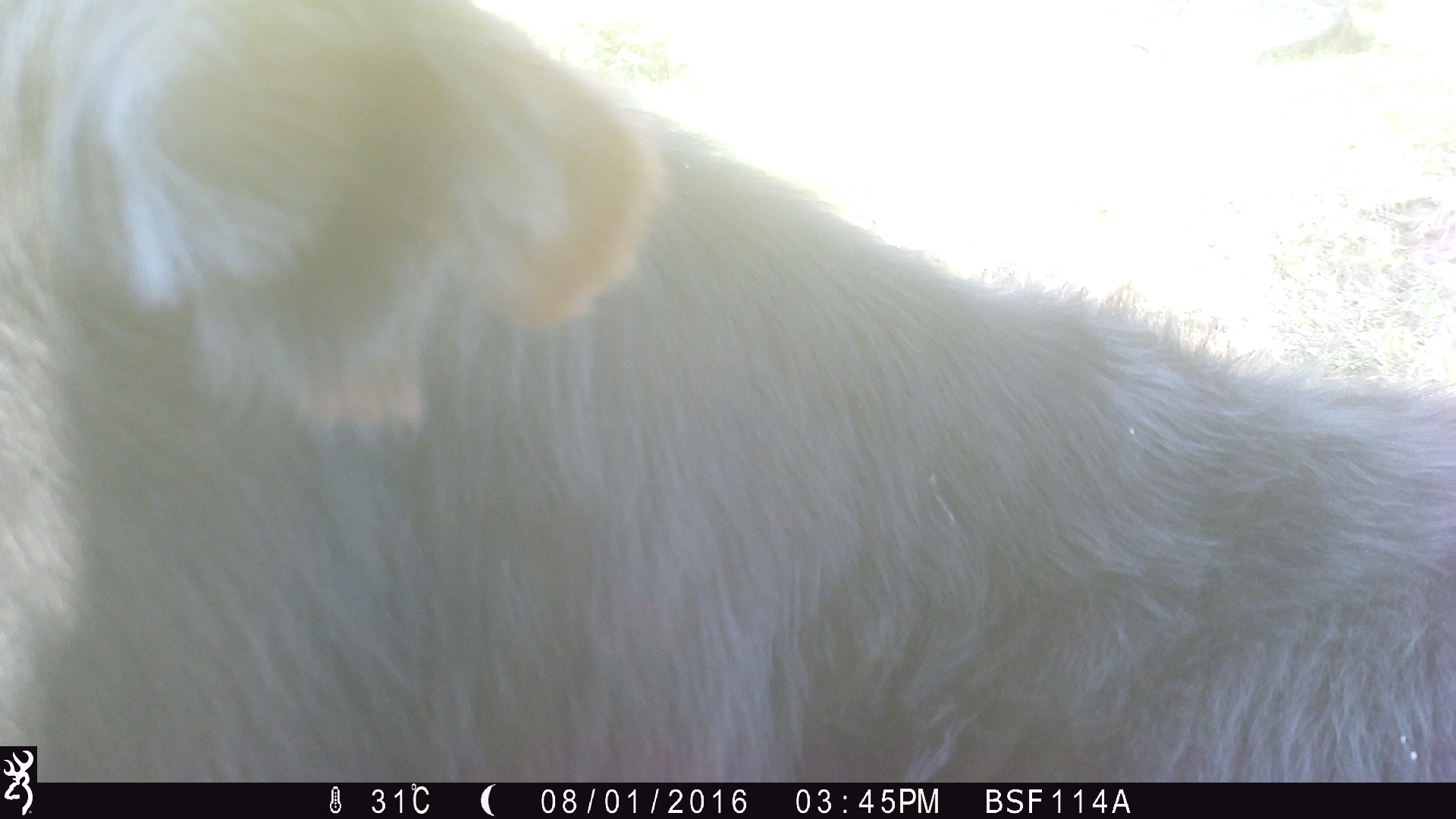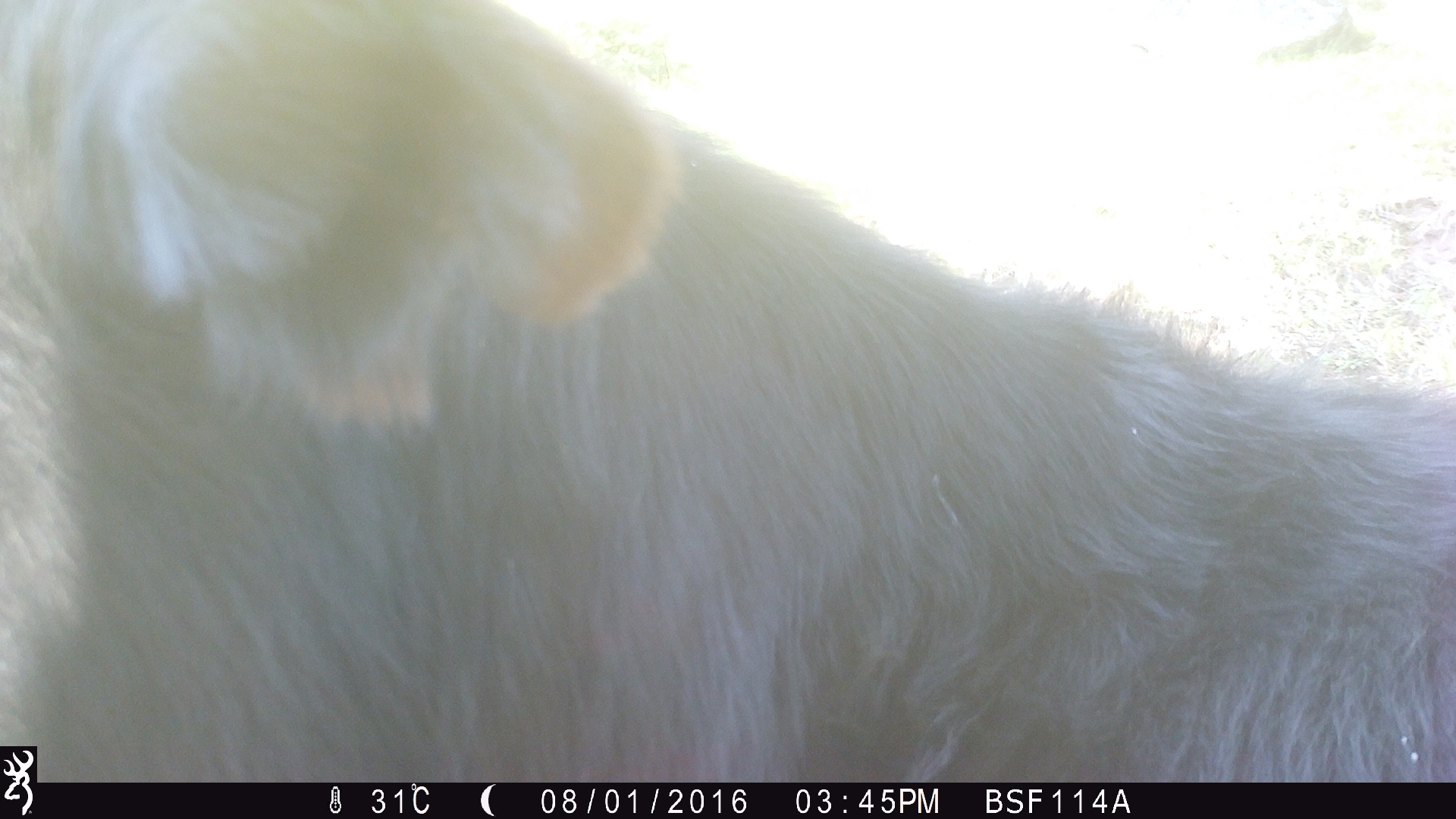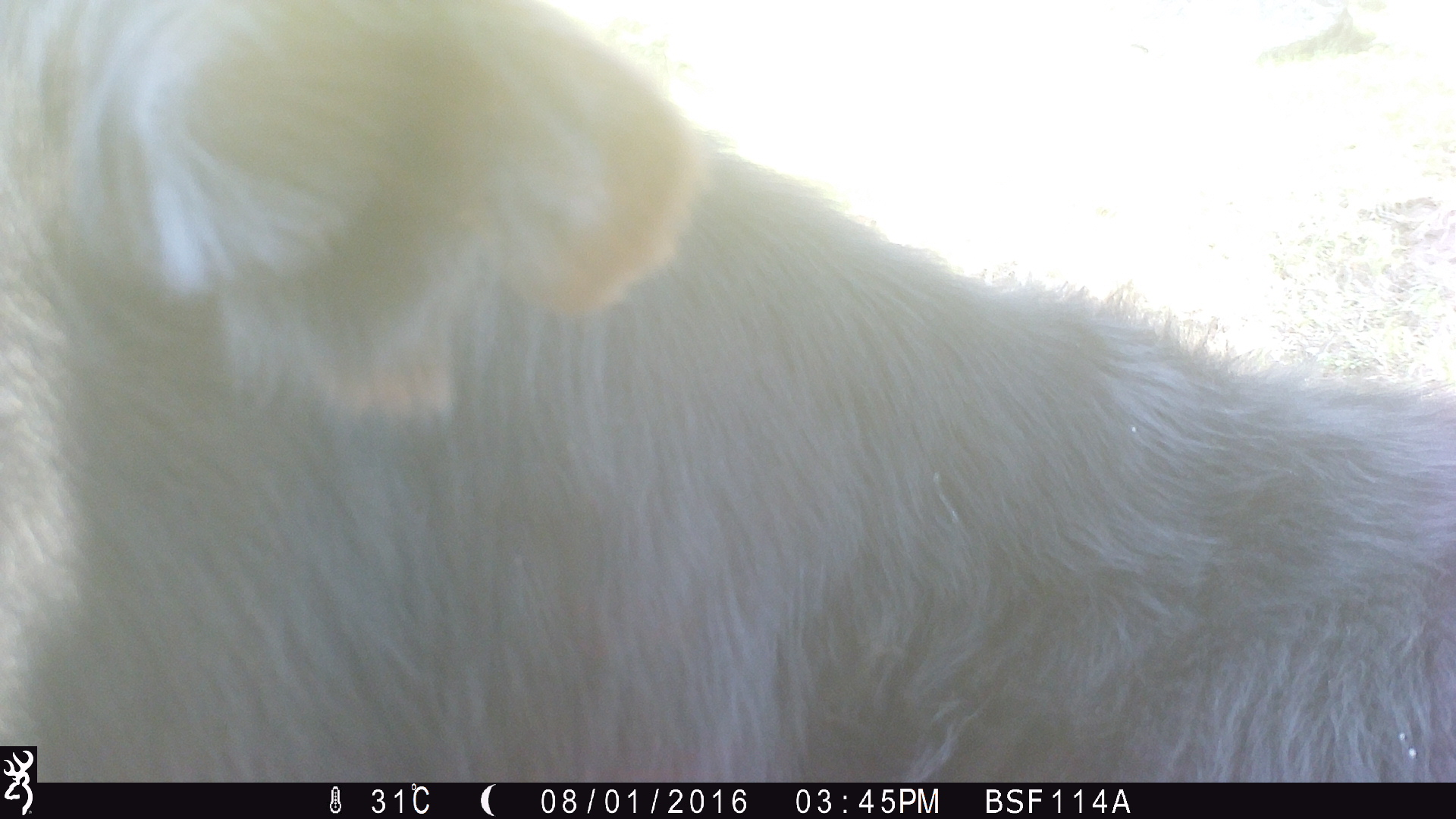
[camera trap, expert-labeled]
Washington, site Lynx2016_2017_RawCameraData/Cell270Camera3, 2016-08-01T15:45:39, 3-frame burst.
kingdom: Animalia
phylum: Chordata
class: Mammalia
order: Artiodactyla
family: Bovidae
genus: Bos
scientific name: Bos taurus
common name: domestic cattle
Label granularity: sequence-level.